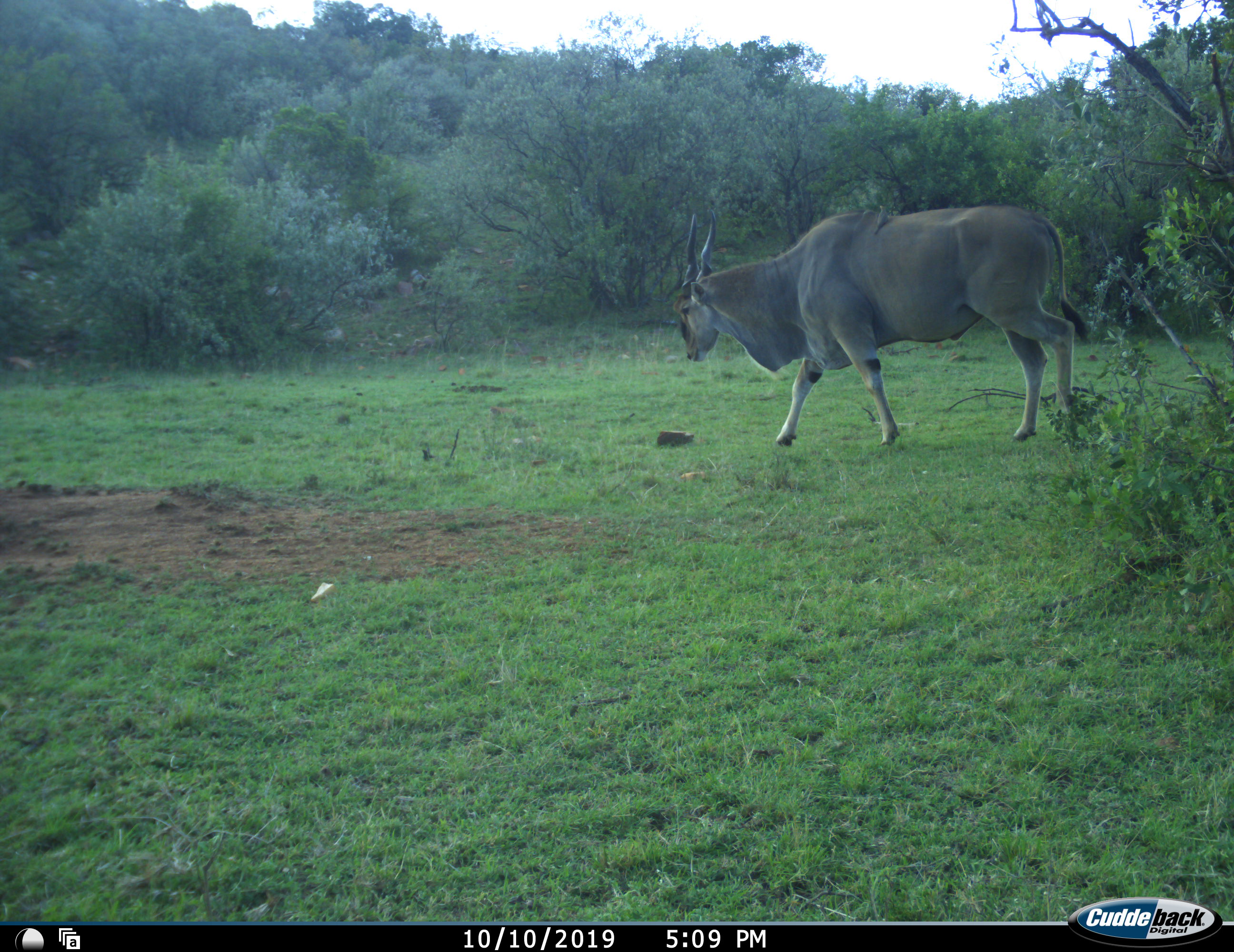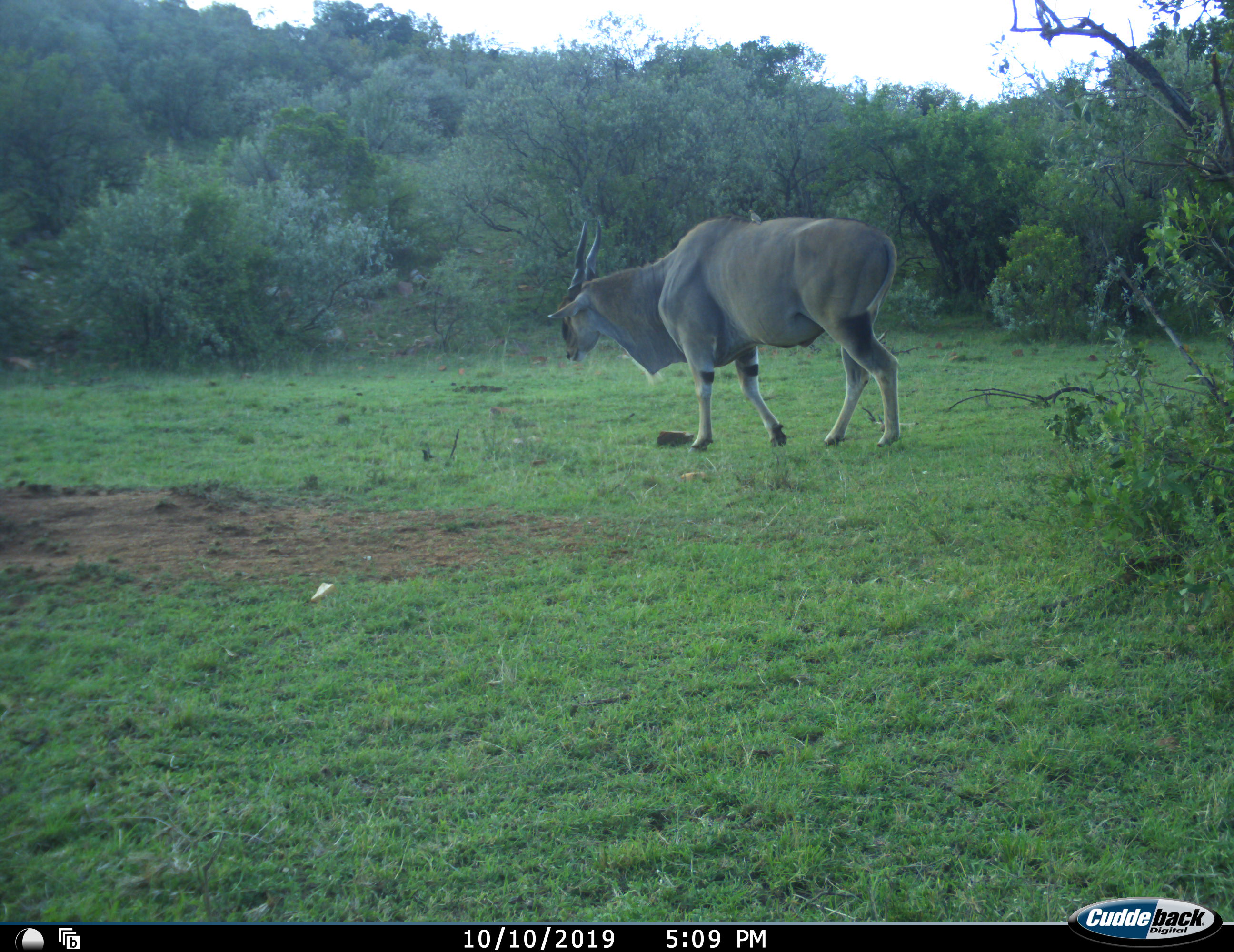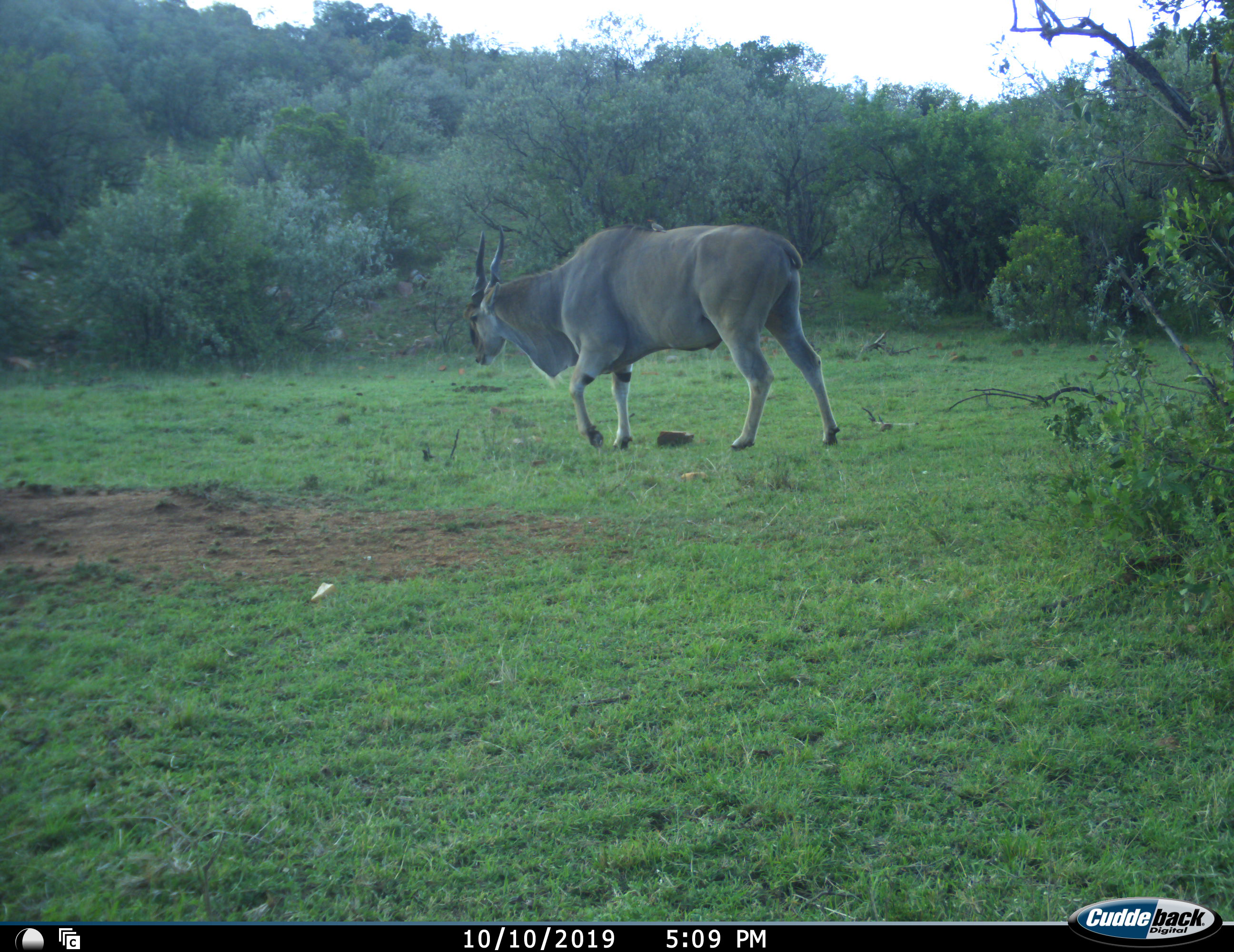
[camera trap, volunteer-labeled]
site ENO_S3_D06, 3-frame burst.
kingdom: Animalia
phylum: Chordata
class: Mammalia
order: Artiodactyla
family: Bovidae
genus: Tragelaphus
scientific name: Tragelaphus oryx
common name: eland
Eland (Tragelaphus oryx), count 1. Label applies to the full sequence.